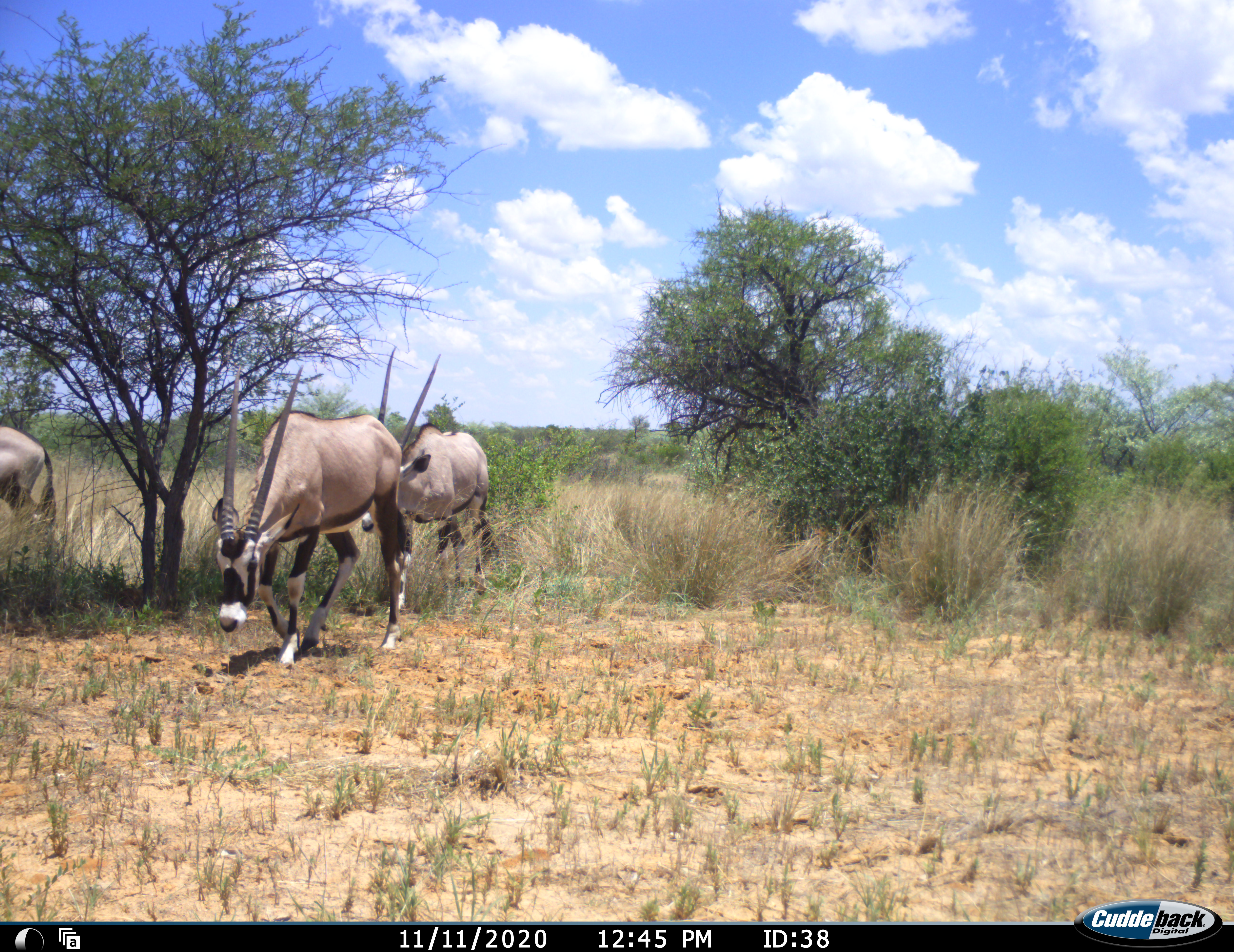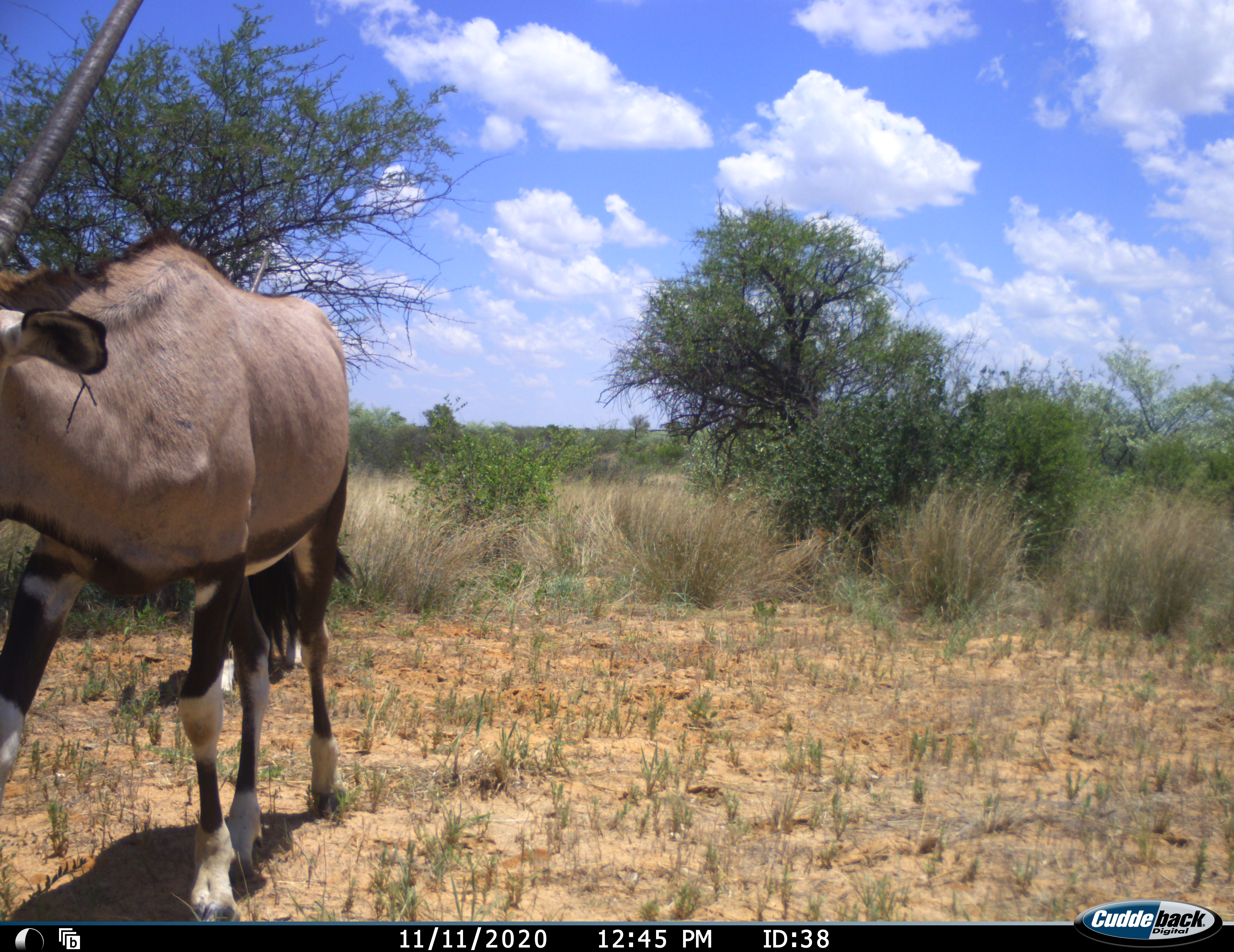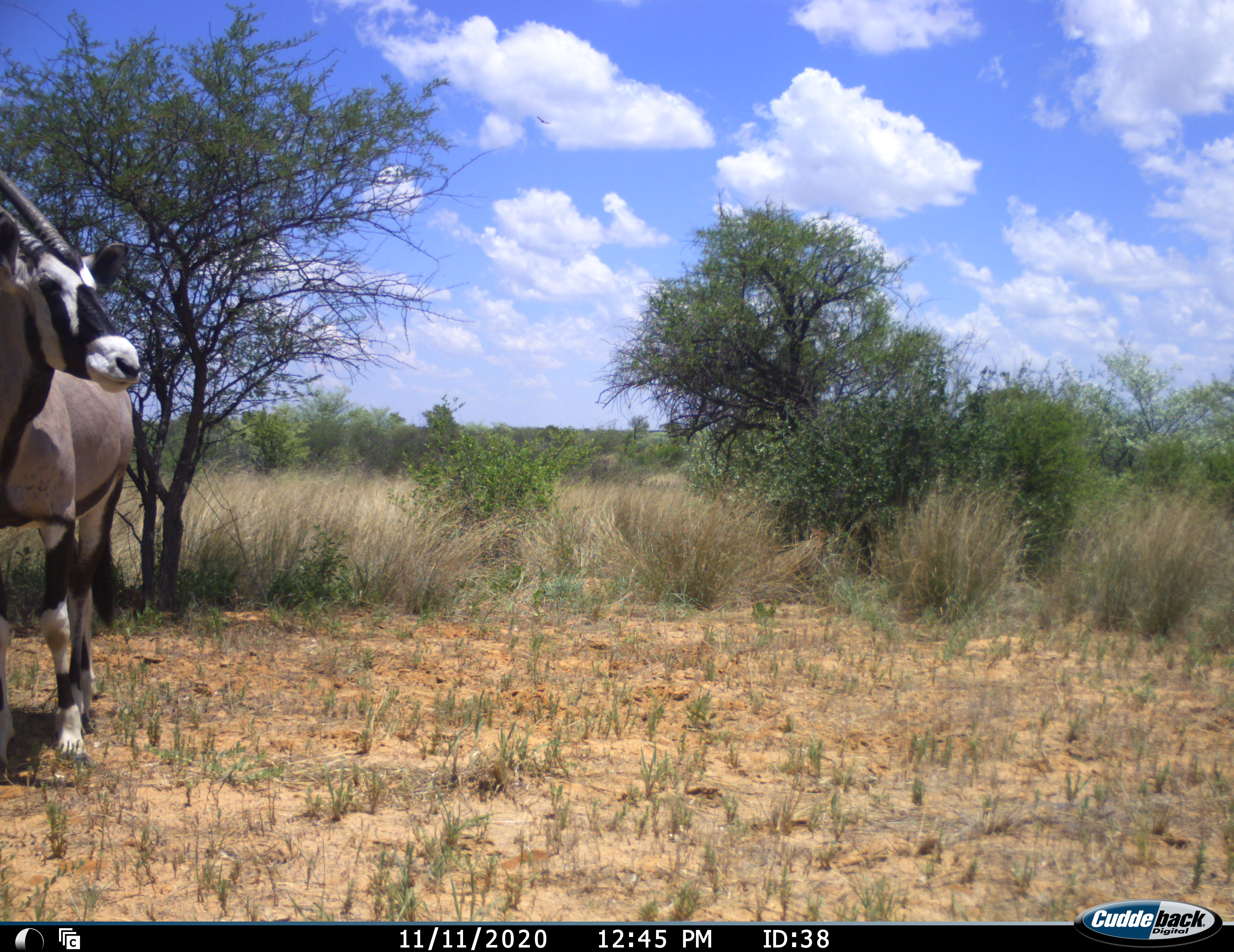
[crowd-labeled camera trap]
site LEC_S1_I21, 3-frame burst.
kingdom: Animalia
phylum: Chordata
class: Mammalia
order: Artiodactyla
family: Bovidae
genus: Oryx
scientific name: Oryx gazella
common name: gemsbok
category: oryx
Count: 3.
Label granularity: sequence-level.